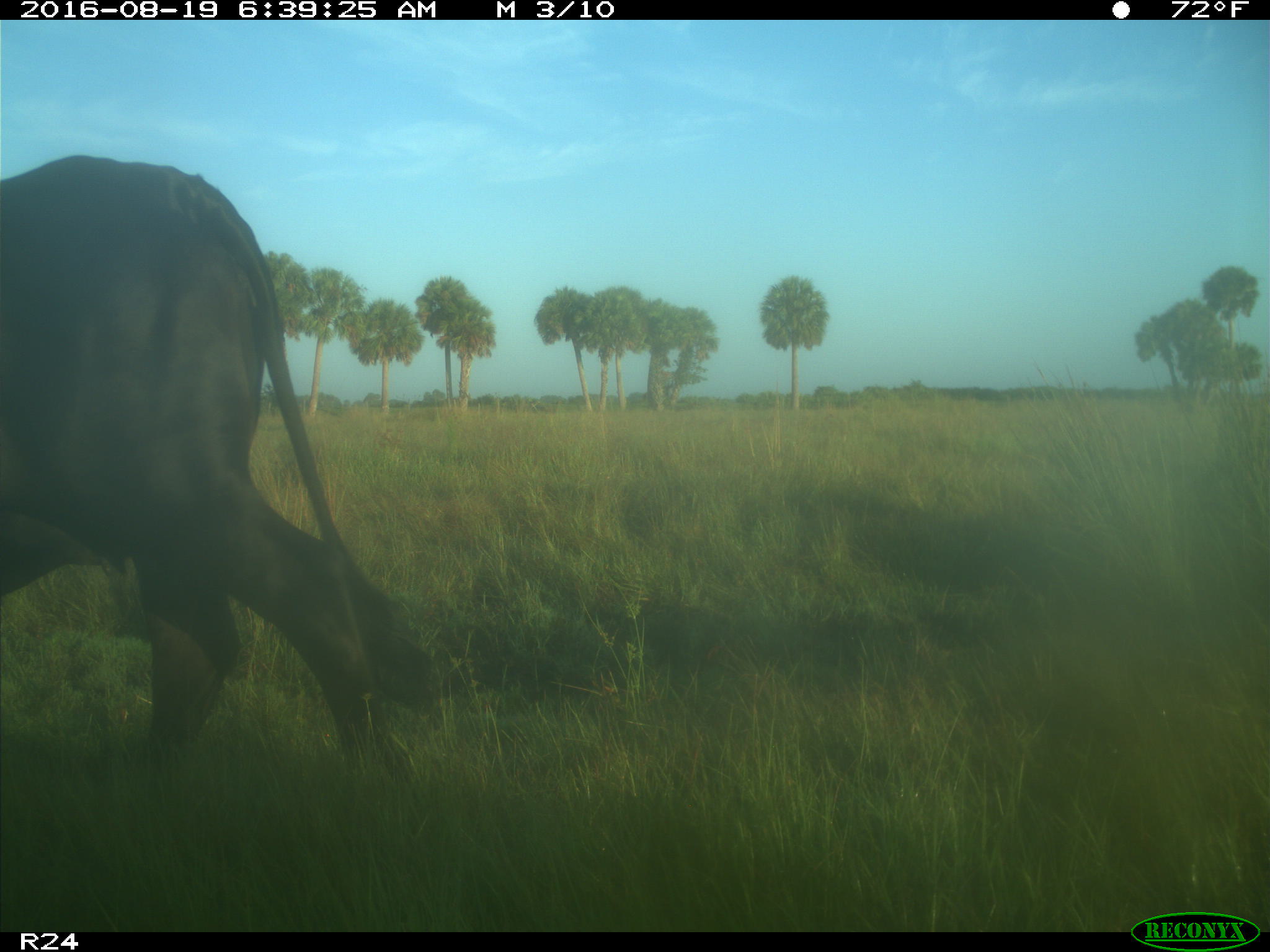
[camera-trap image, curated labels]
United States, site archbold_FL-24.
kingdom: Animalia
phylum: Chordata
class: Mammalia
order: Artiodactyla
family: Bovidae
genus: Bos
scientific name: Bos taurus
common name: domestic cow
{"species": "Bos taurus (domestic cow)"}